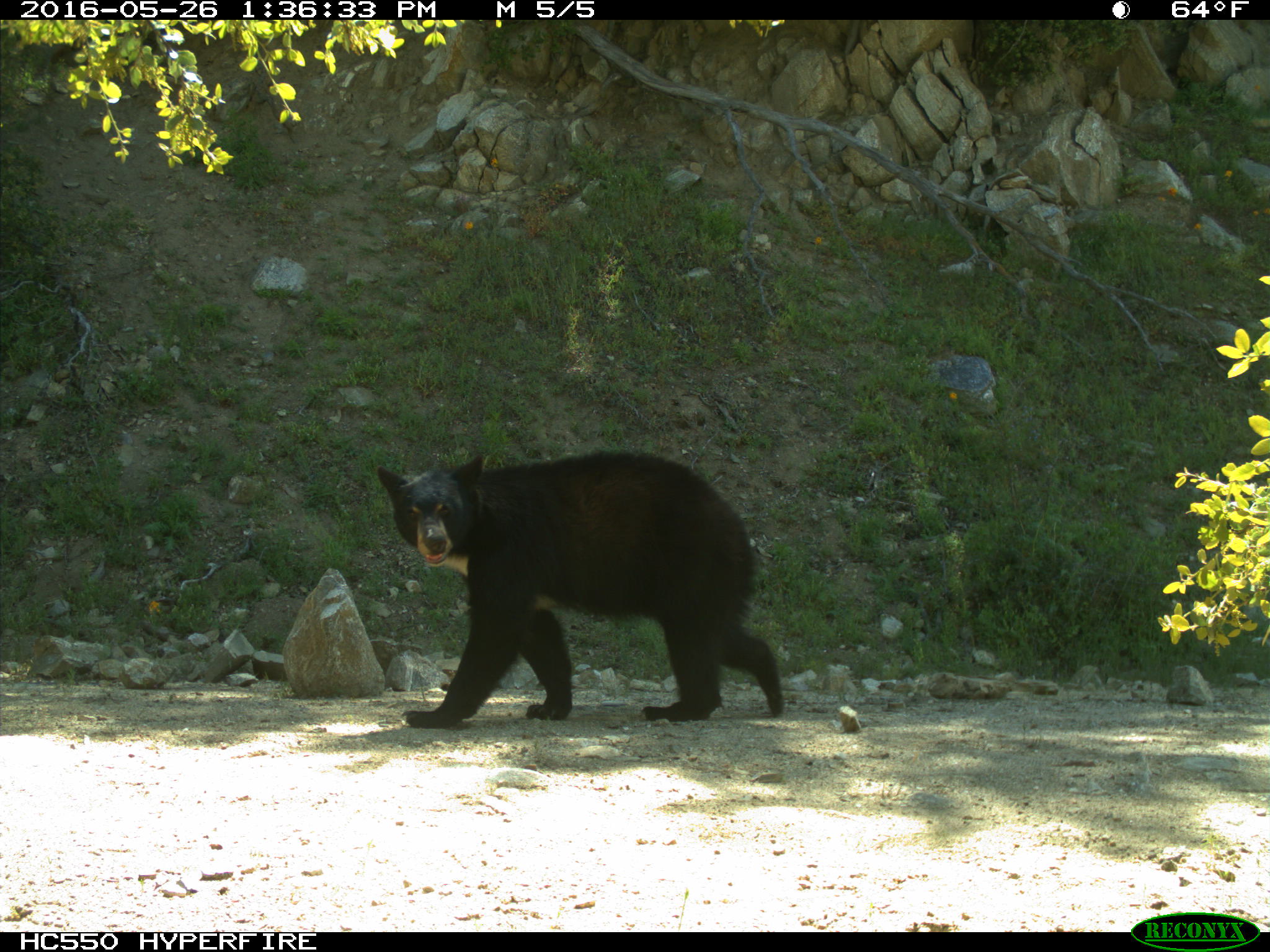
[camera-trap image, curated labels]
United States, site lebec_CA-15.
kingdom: Animalia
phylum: Chordata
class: Mammalia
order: Carnivora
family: Ursidae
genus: Ursus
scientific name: Ursus americanus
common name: american black bear